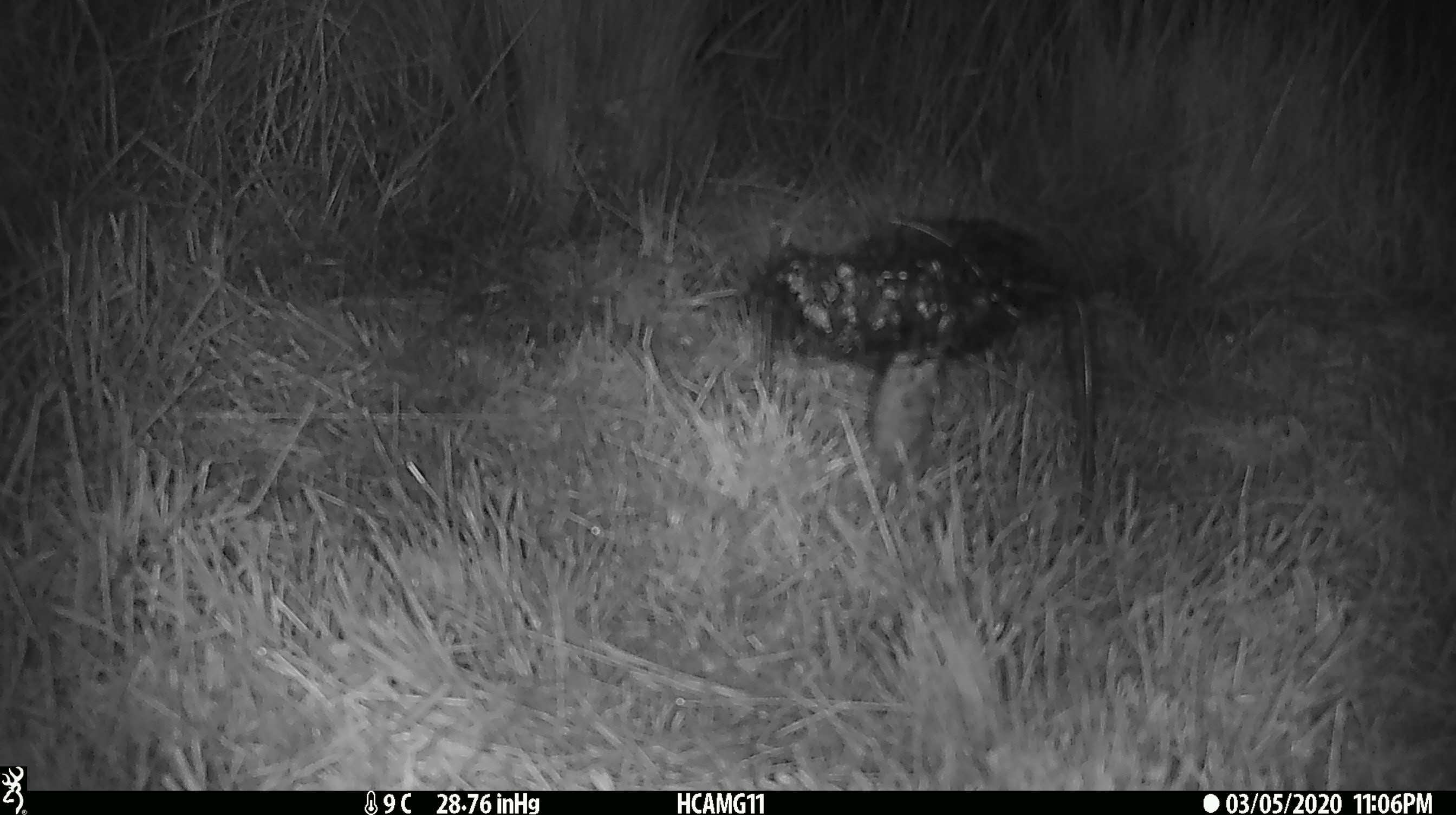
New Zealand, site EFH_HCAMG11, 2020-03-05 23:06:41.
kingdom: Animalia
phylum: Chordata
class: Mammalia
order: Rodentia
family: Muridae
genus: Mus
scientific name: Mus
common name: mouse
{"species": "mouse (Mus)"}